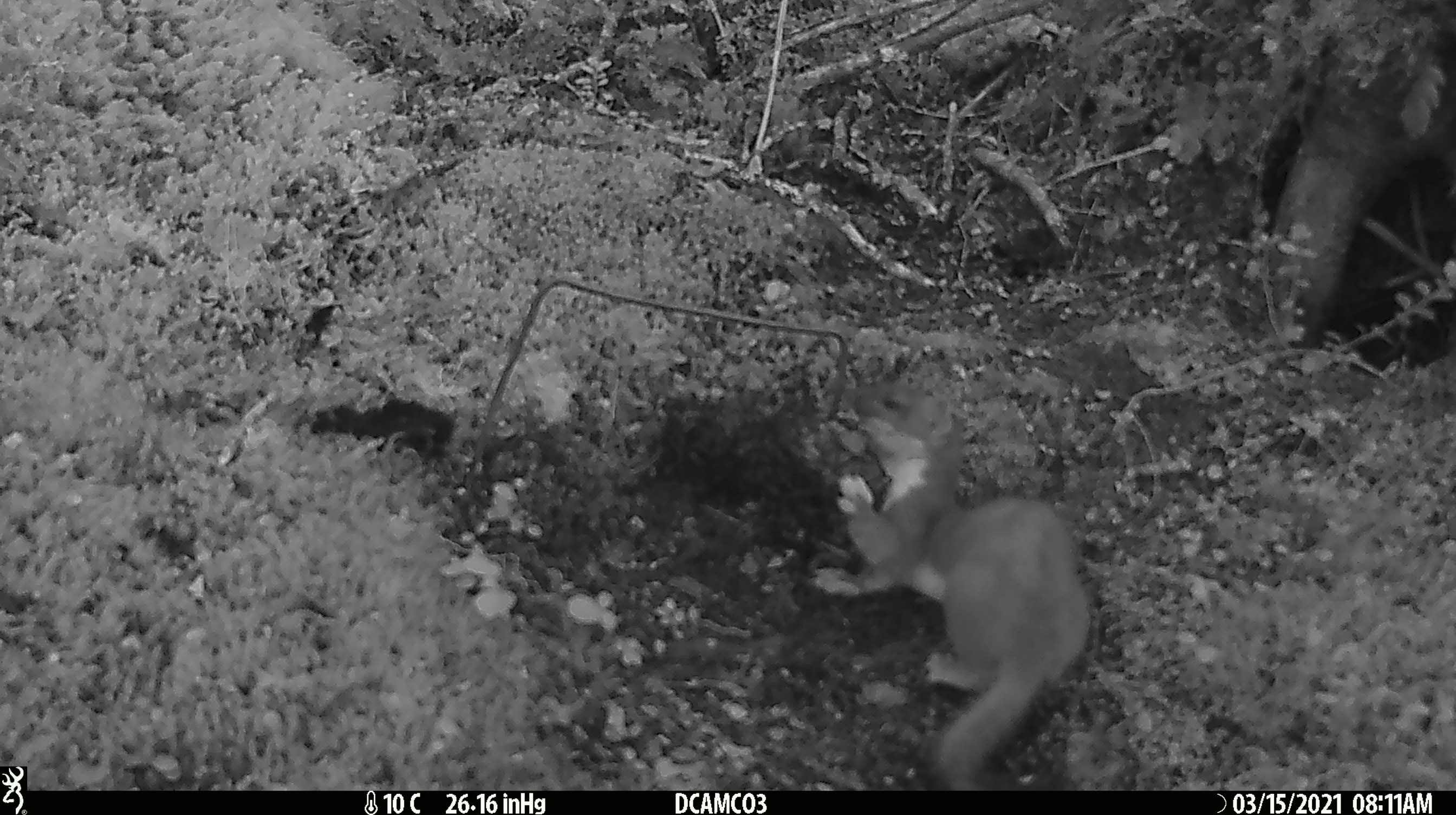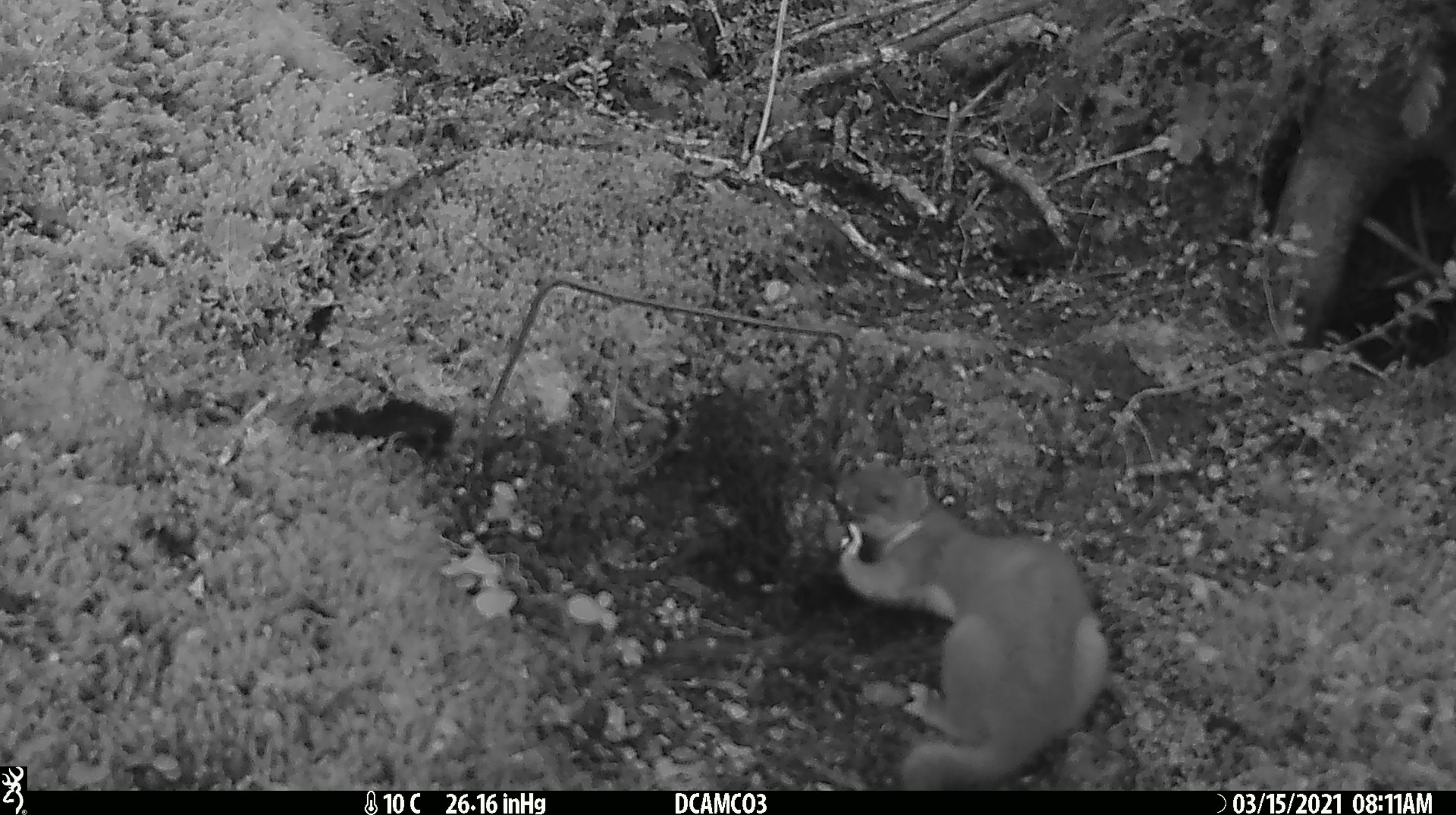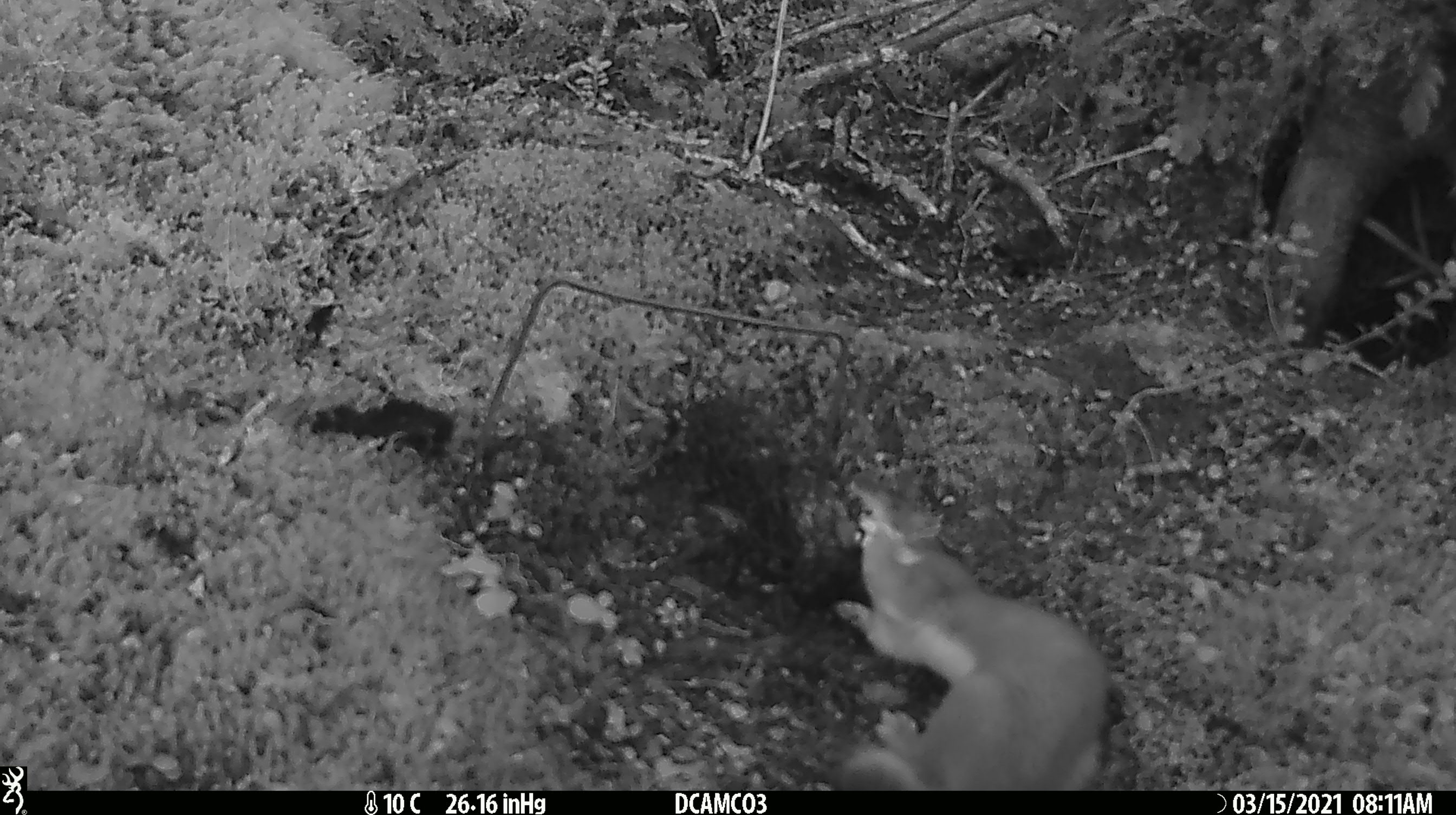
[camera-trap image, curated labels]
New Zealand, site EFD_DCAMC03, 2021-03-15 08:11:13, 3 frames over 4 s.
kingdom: Animalia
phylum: Chordata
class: Mammalia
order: Carnivora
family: Mustelidae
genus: Mustela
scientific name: Mustela erminea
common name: stoat